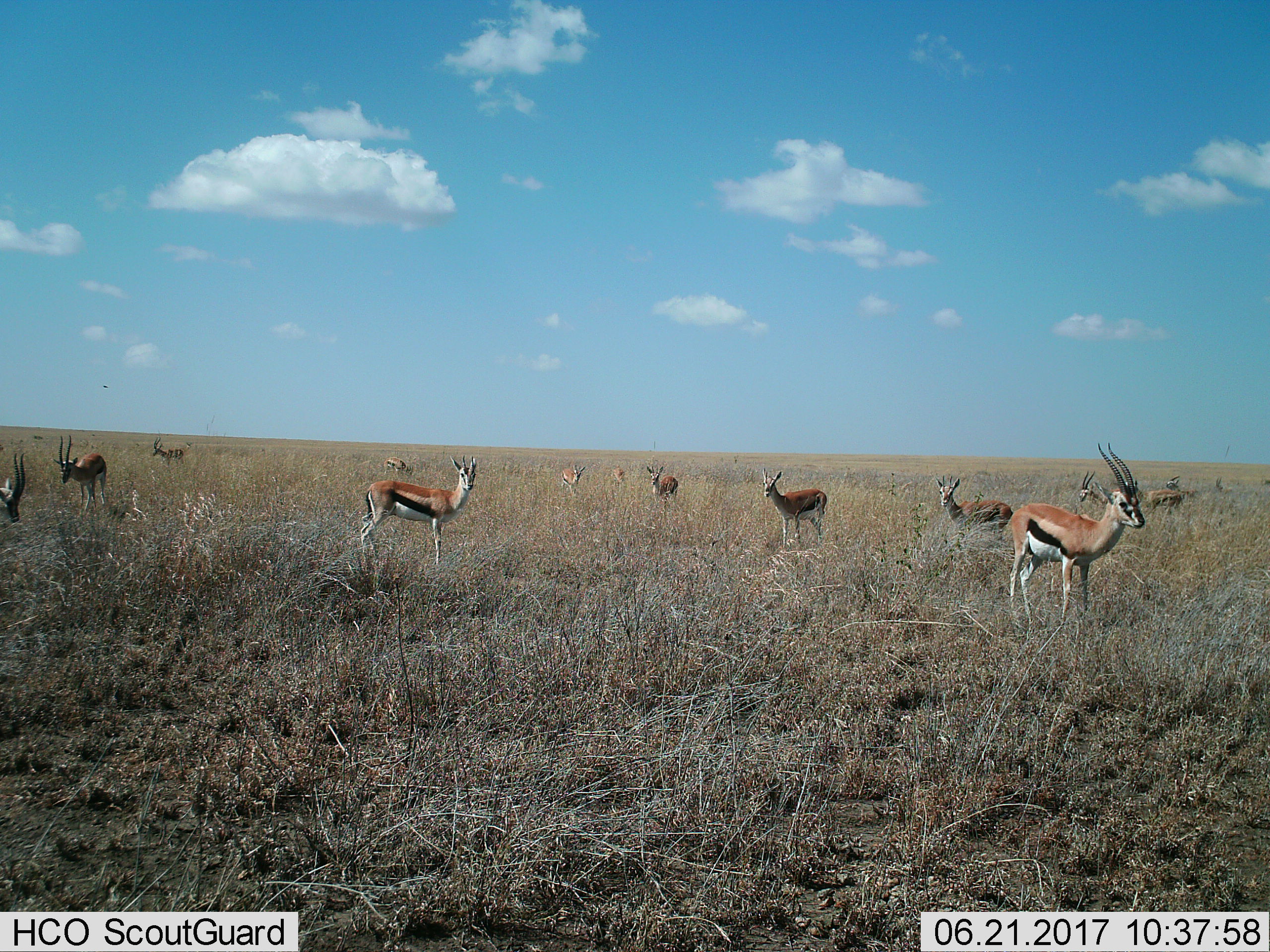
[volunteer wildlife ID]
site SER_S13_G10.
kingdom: Animalia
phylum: Chordata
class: Mammalia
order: Artiodactyla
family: Bovidae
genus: Eudorcas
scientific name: Eudorcas thomsonii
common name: thomson's gazelle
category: gazellethomsons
Gazellethomsons (thomson's gazelle) (Eudorcas thomsonii), count 11-50. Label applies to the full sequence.